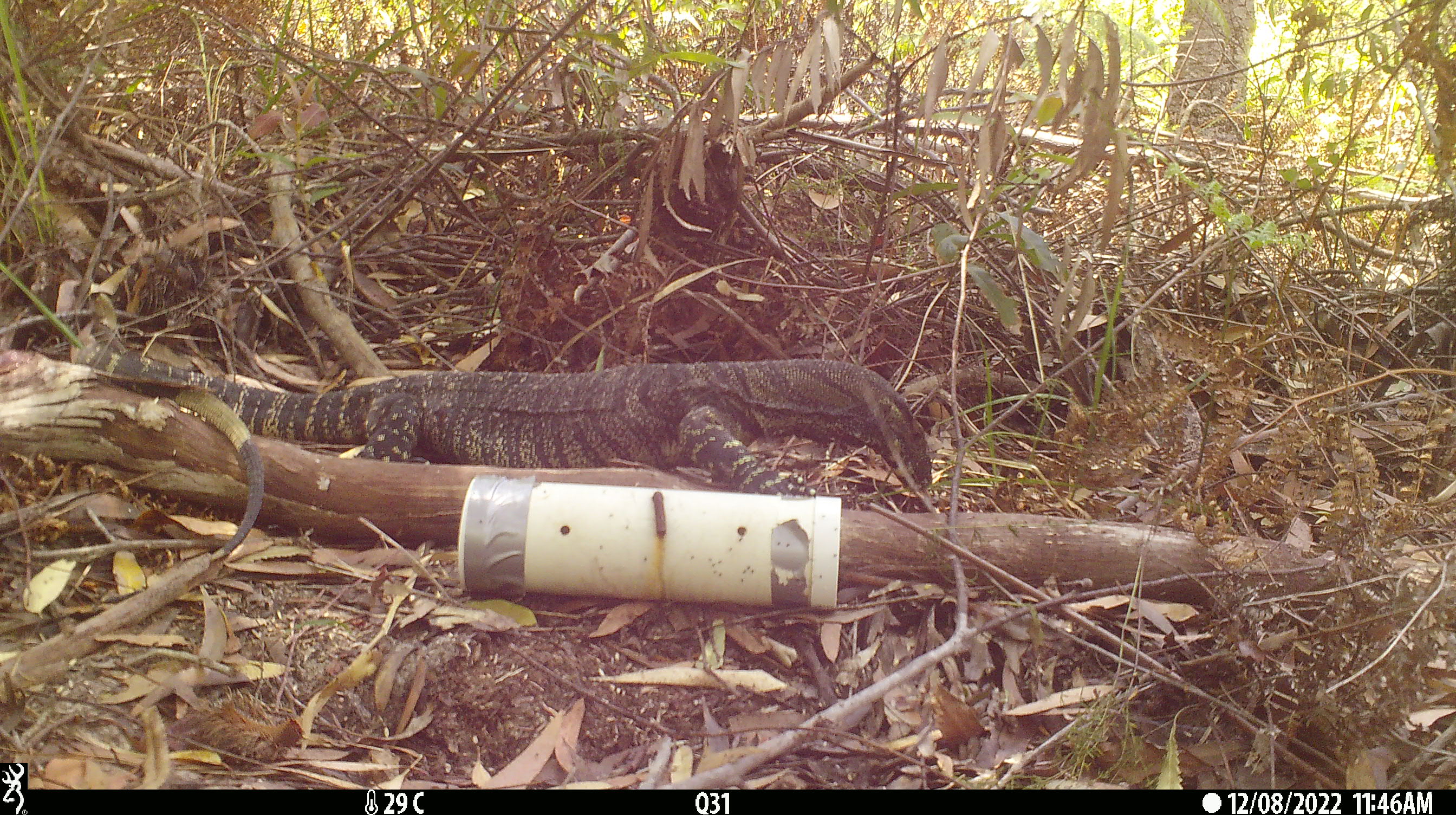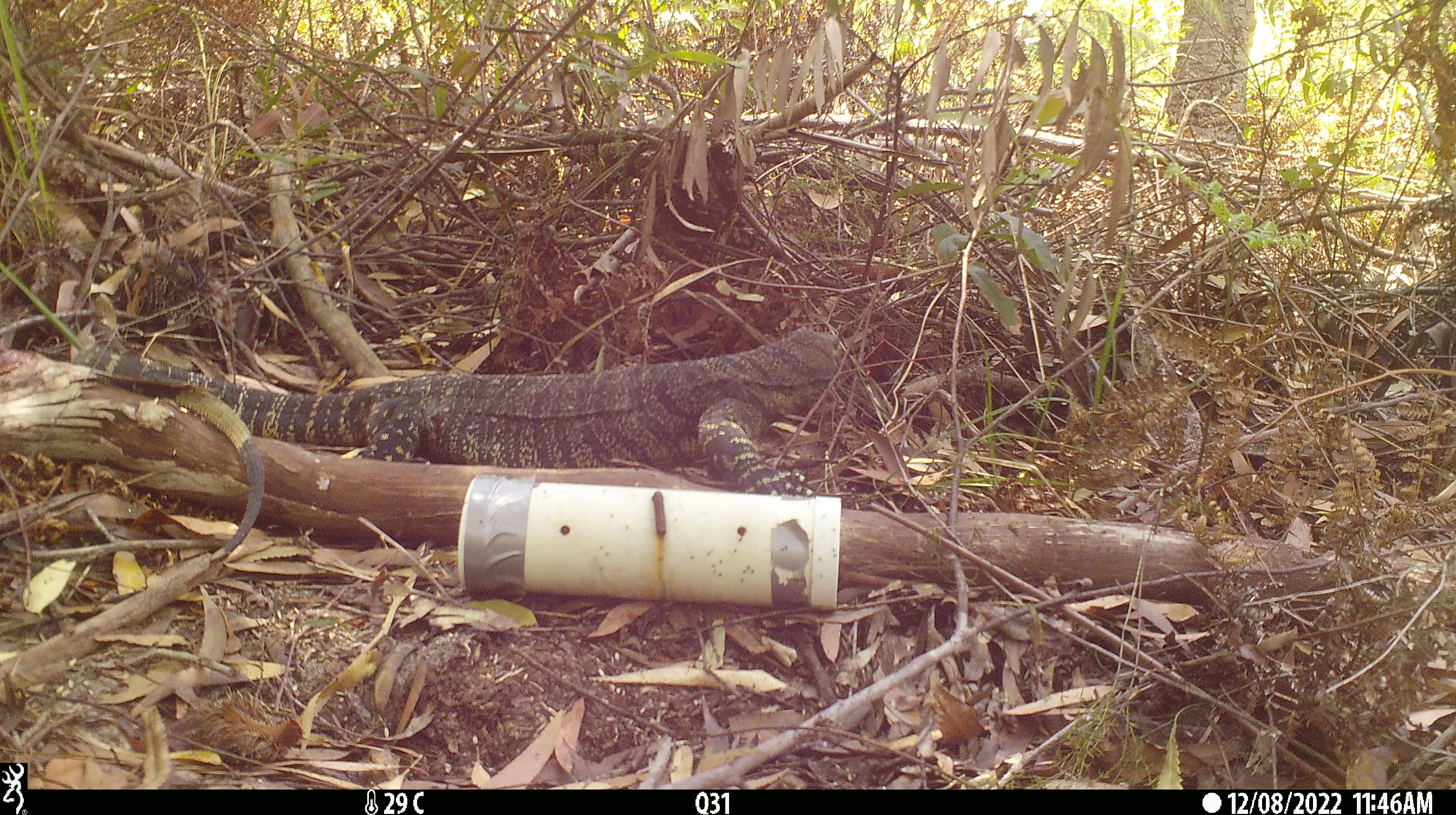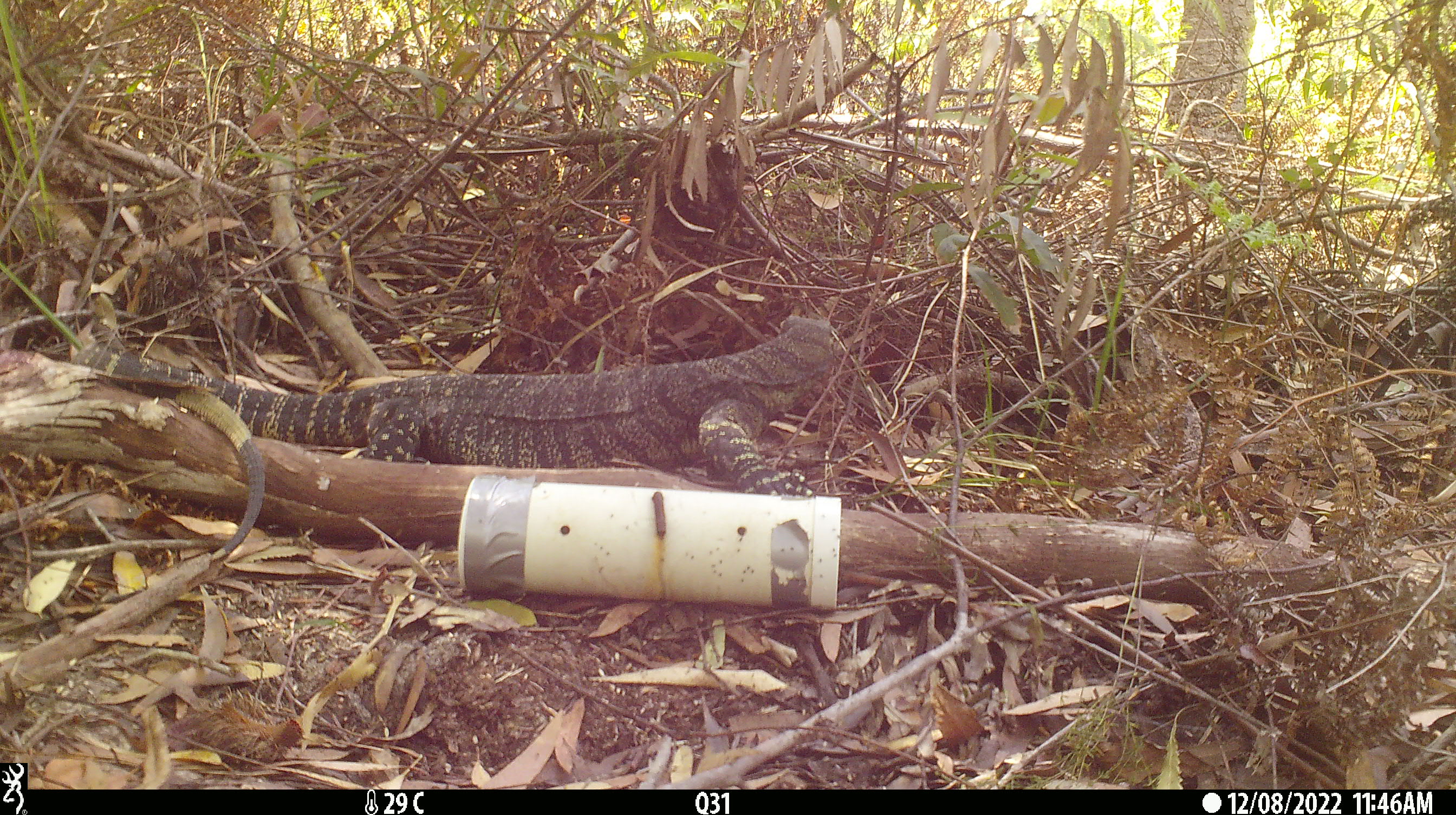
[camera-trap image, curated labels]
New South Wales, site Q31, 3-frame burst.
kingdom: Animalia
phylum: Chordata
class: Reptilia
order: Squamata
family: Varanidae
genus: Varanus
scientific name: Varanus varius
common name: lace monitor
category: goanna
Goanna (lace monitor) (Varanus varius).